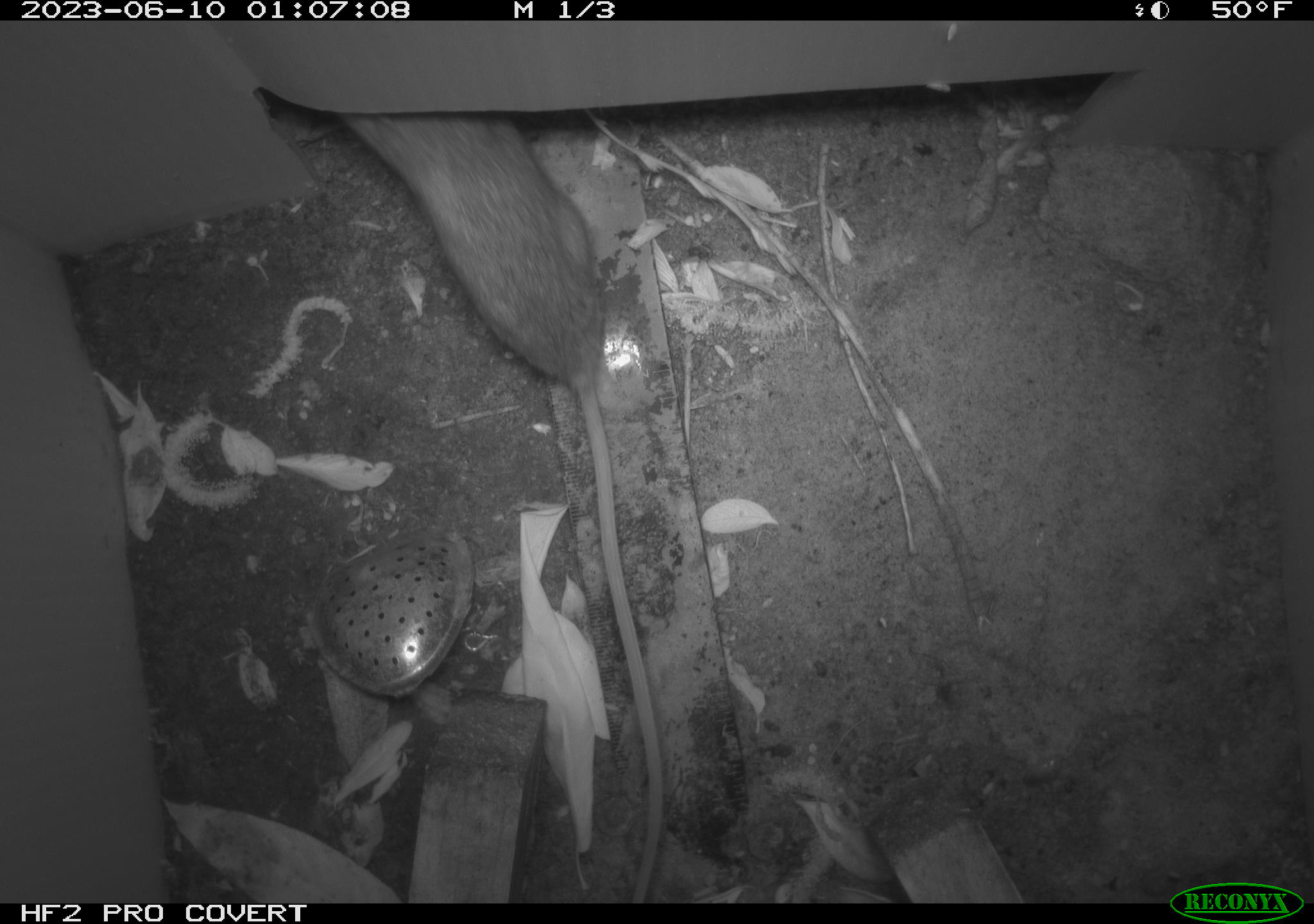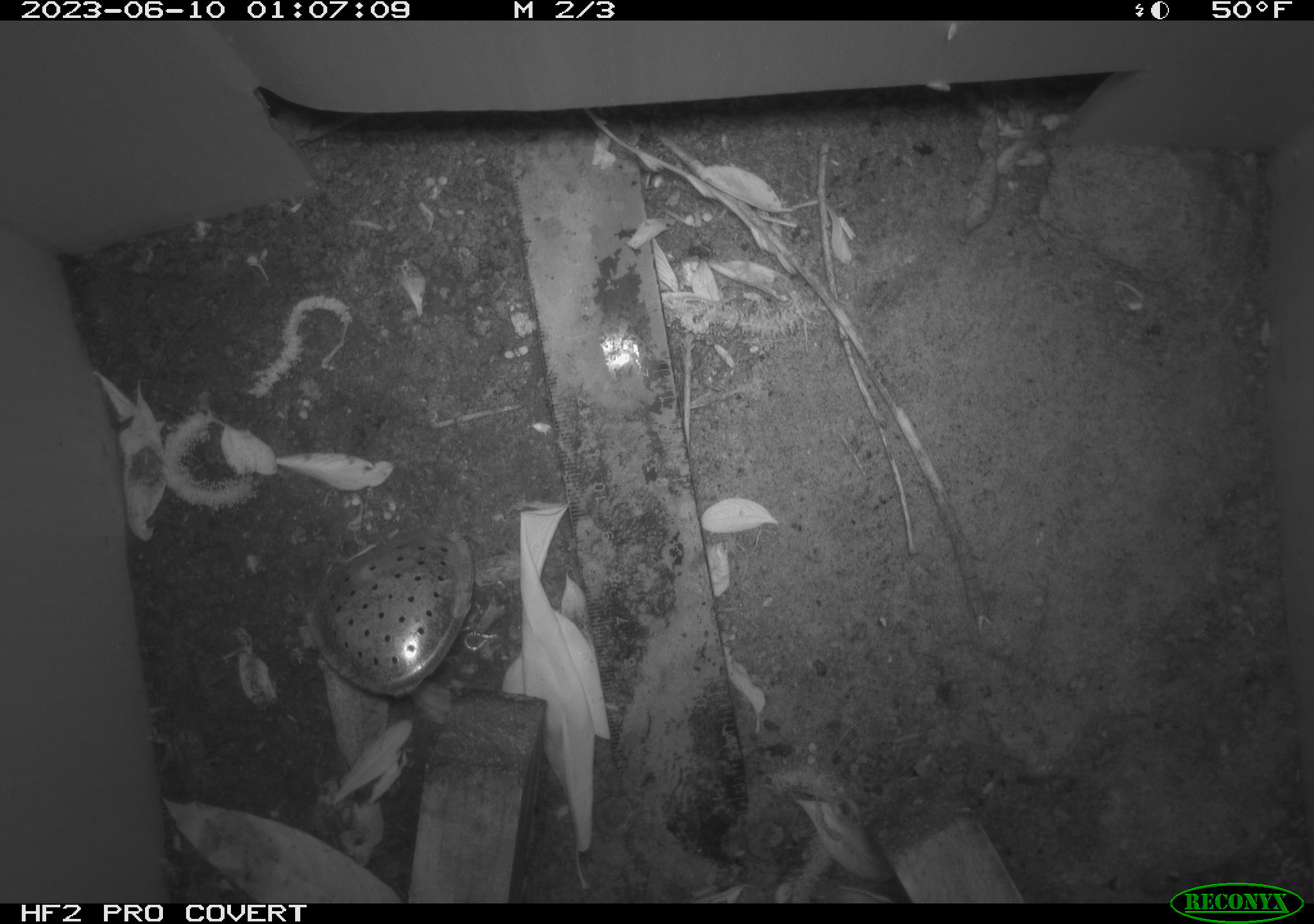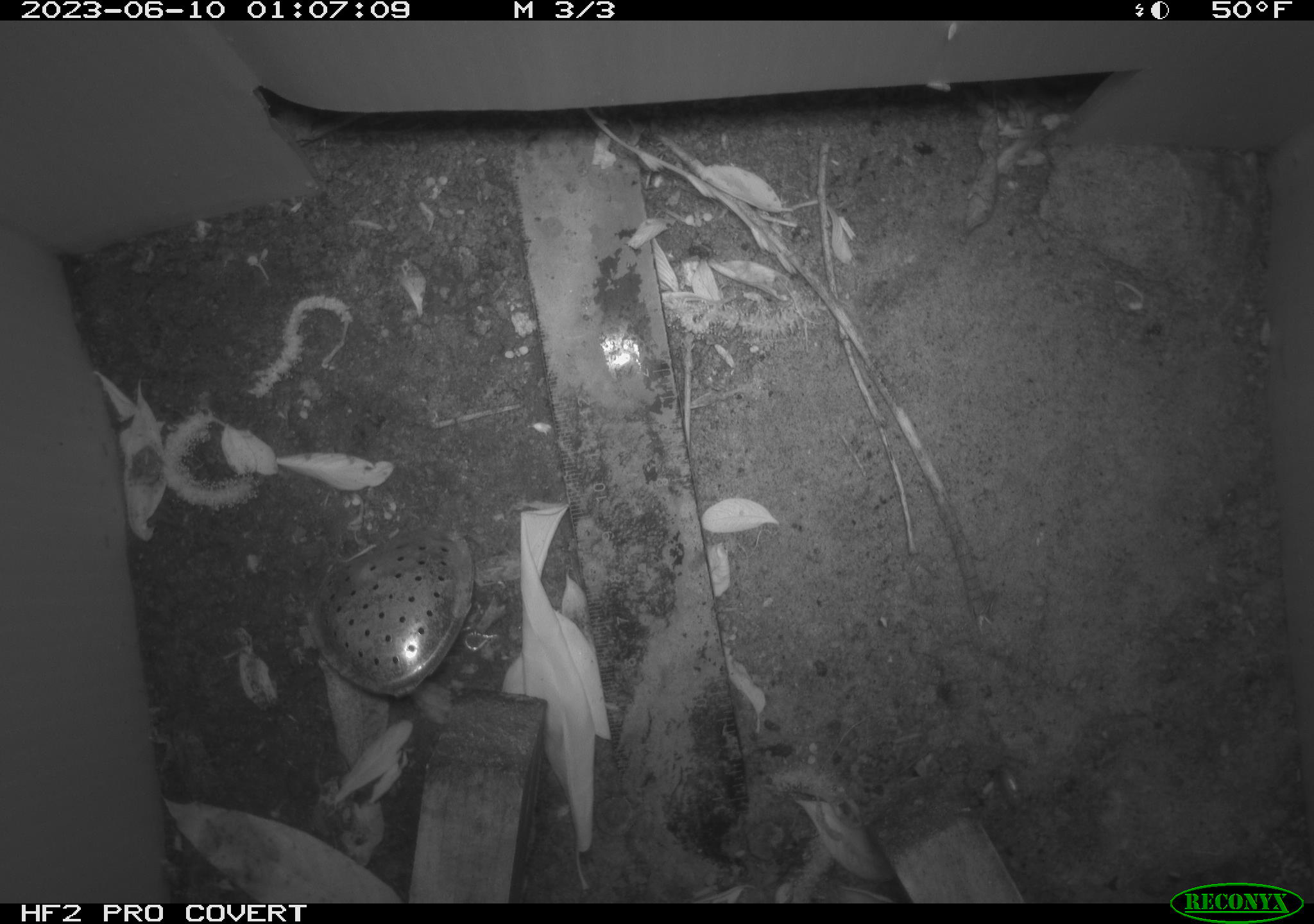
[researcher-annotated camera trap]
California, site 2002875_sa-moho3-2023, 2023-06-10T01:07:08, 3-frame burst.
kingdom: Animalia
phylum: Chordata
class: Mammalia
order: Rodentia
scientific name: Rodentia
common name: mouse species